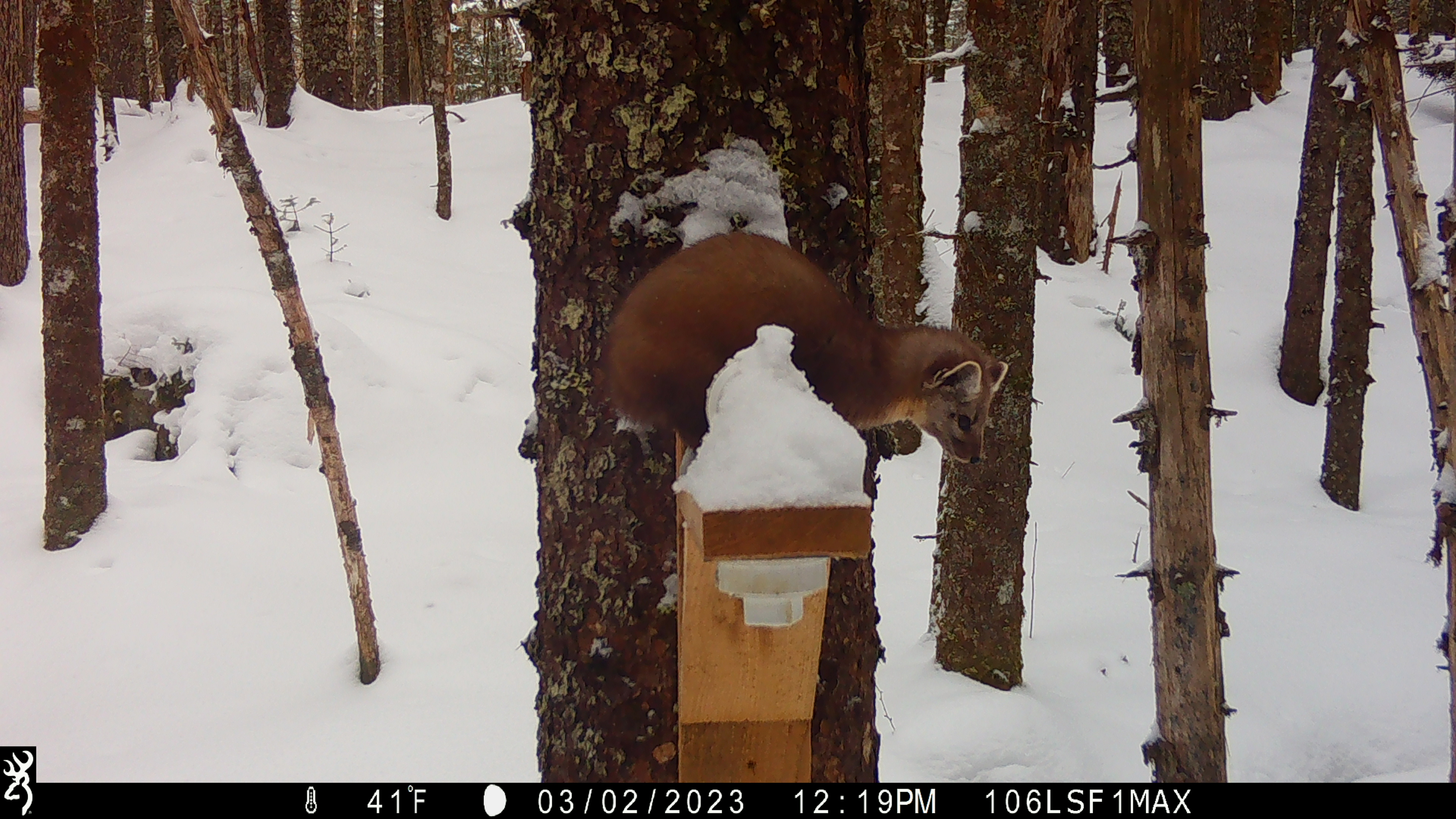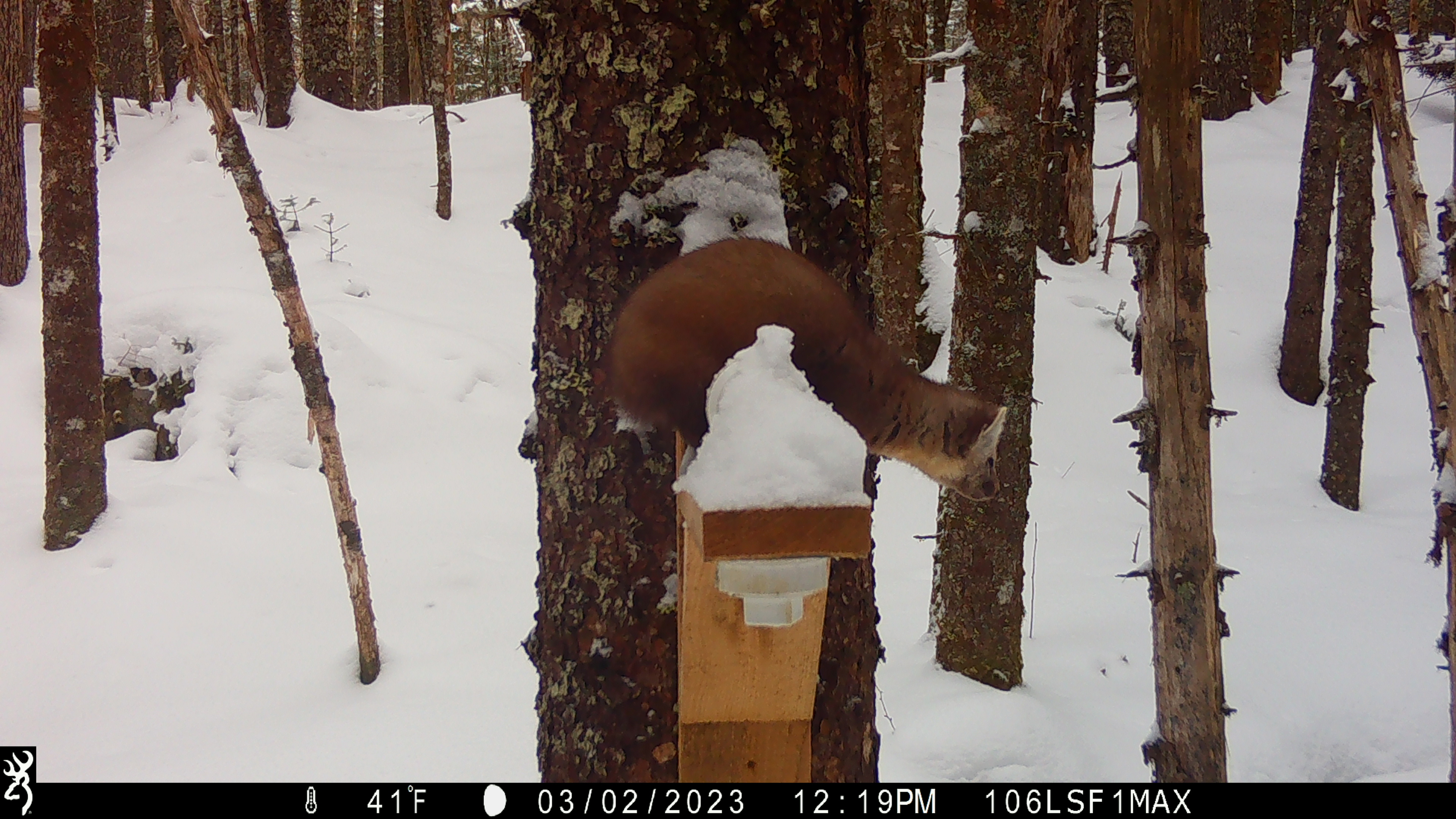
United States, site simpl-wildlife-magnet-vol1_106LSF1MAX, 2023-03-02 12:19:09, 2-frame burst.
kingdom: Animalia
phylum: Chordata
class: Mammalia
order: Carnivora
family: Mustelidae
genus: Martes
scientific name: Martes americana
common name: american marten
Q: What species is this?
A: American marten (Martes americana).